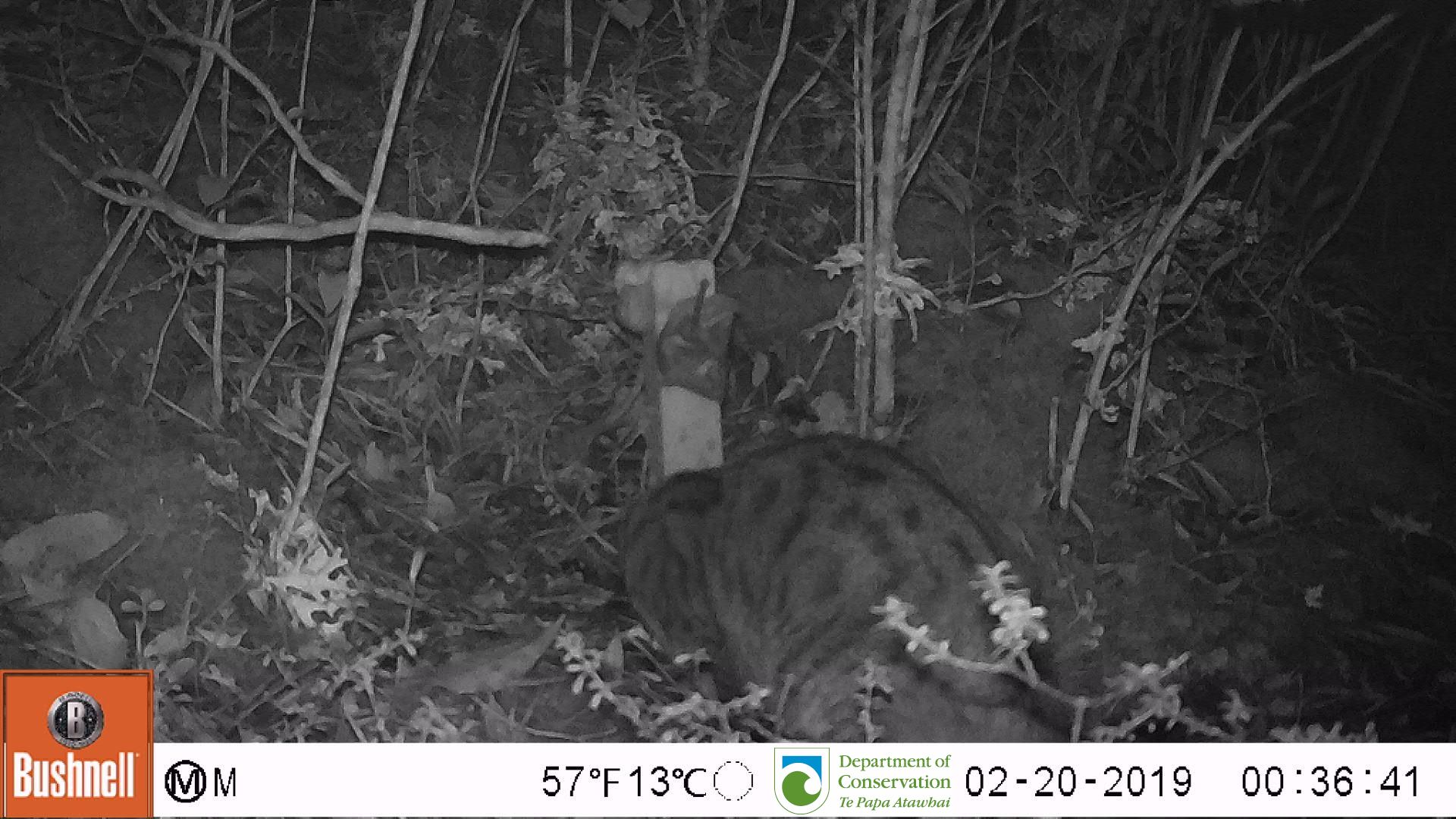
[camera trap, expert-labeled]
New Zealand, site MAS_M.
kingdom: Animalia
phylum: Chordata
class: Mammalia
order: Carnivora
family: Felidae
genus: Felis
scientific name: Felis catus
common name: domestic cat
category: cat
Cat (domestic cat) (Felis catus).